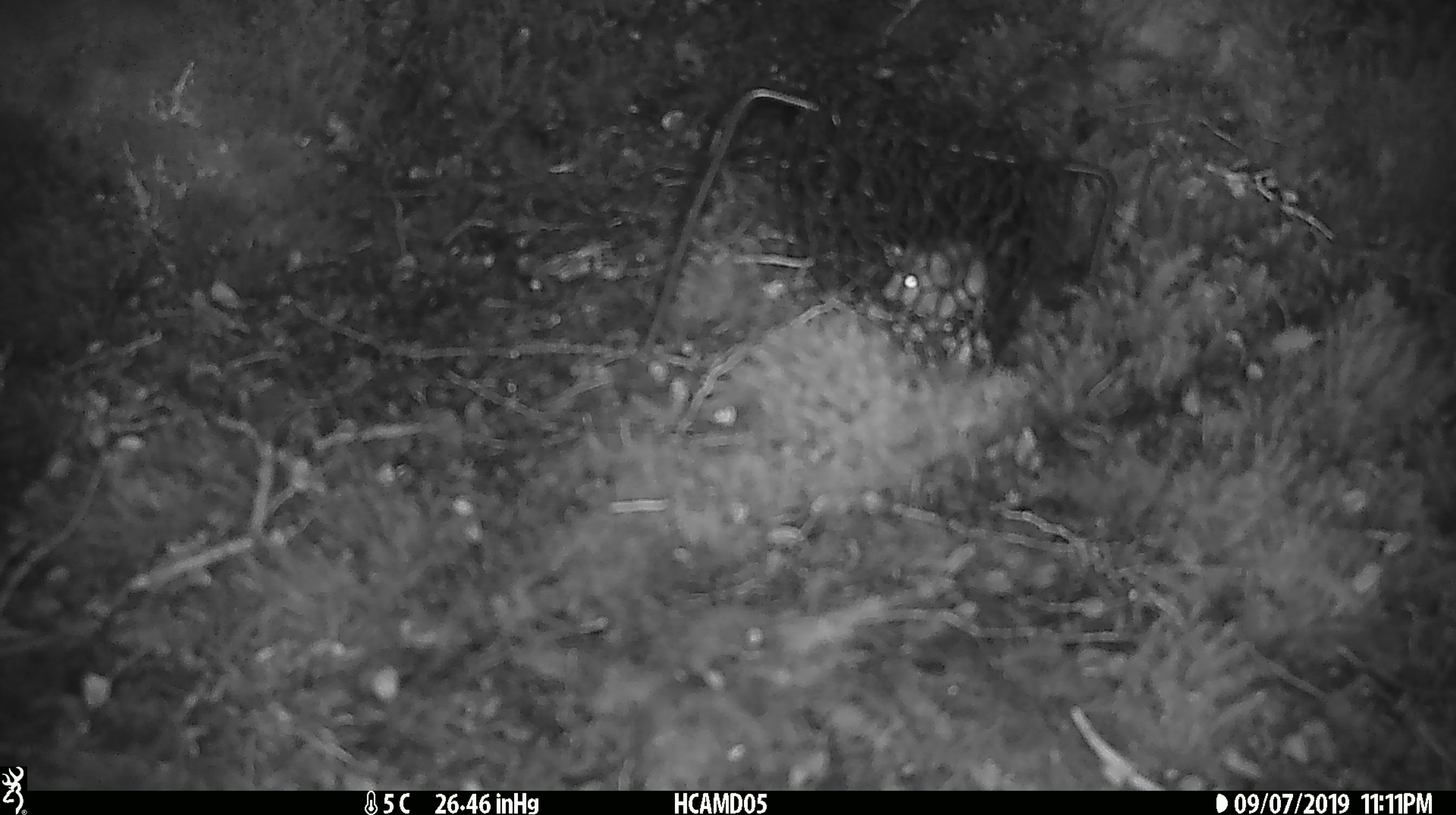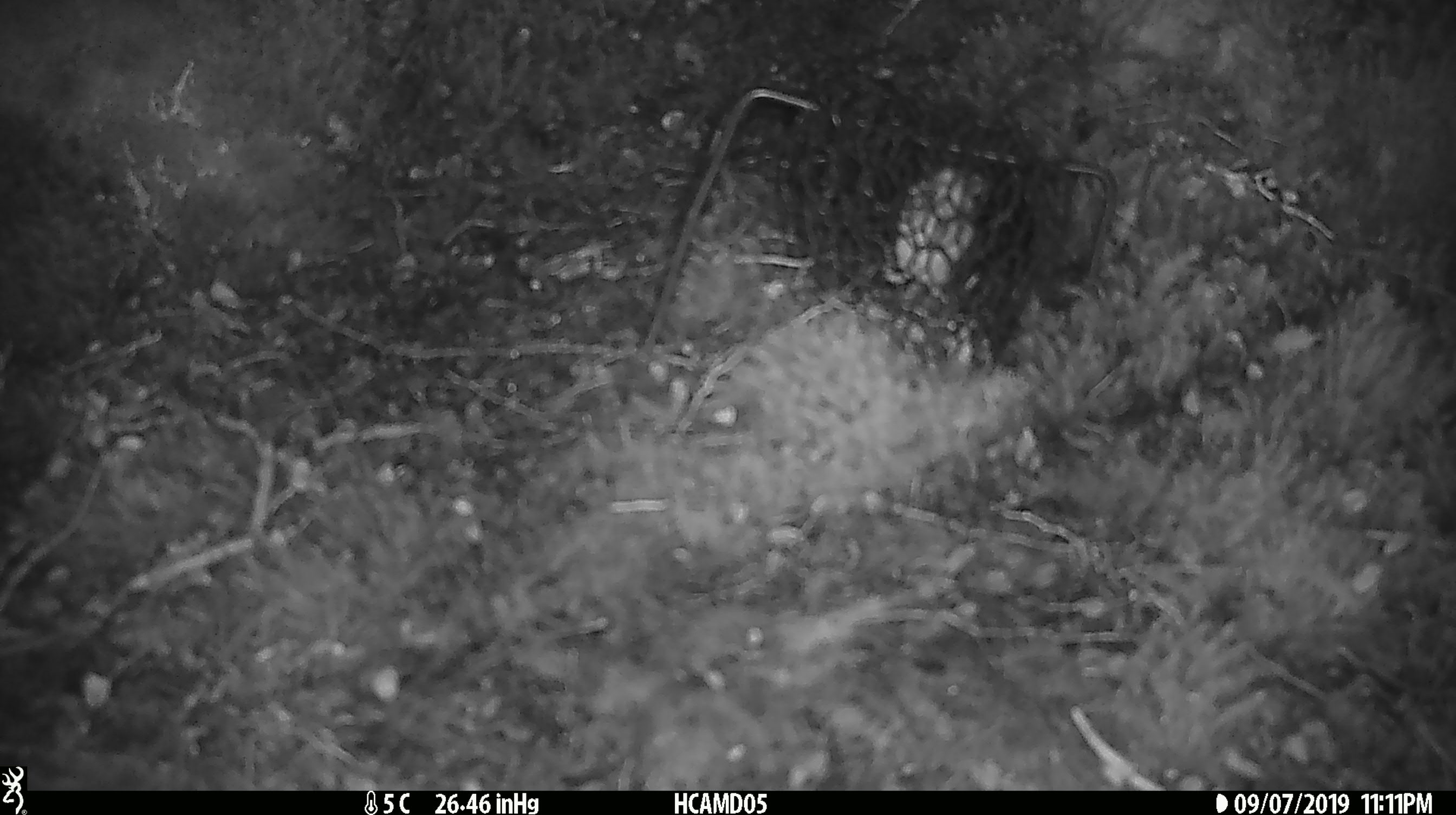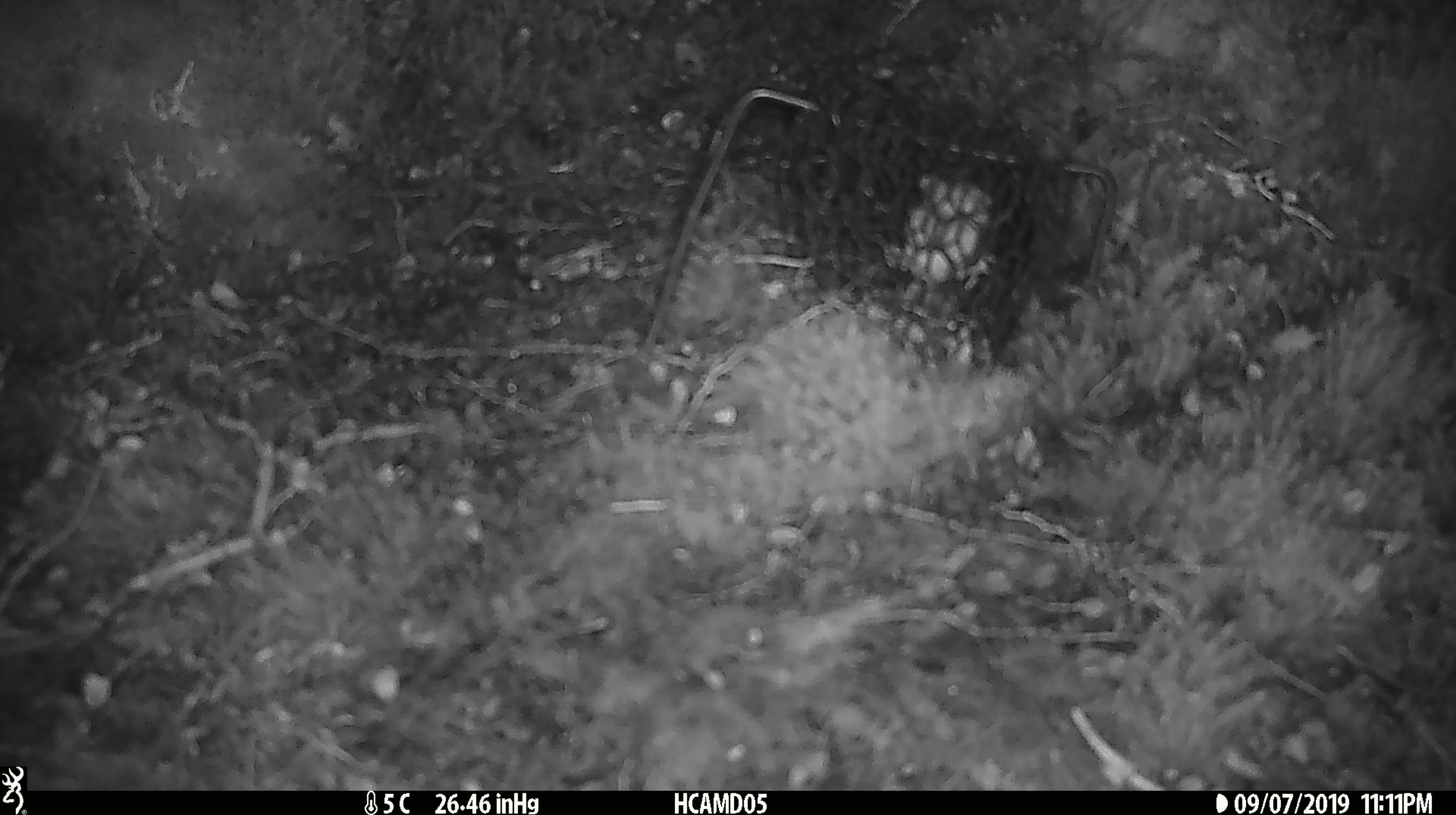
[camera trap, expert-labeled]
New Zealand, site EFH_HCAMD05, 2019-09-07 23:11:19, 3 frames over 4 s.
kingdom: Animalia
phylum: Chordata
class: Mammalia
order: Rodentia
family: Muridae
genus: Mus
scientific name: Mus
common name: mouse